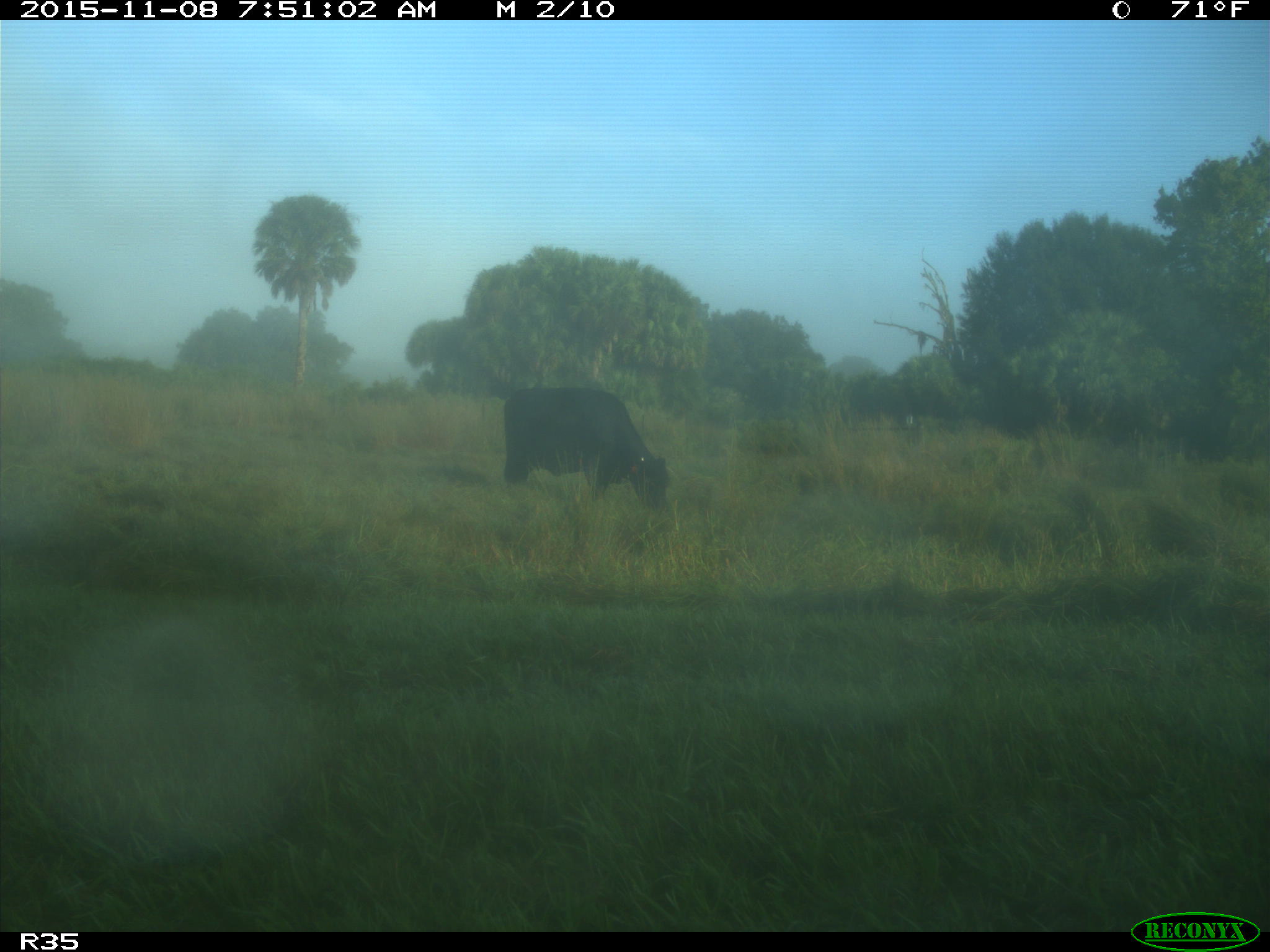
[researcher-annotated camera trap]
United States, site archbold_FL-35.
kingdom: Animalia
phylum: Chordata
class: Mammalia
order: Artiodactyla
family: Bovidae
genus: Bos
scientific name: Bos taurus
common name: domestic cow